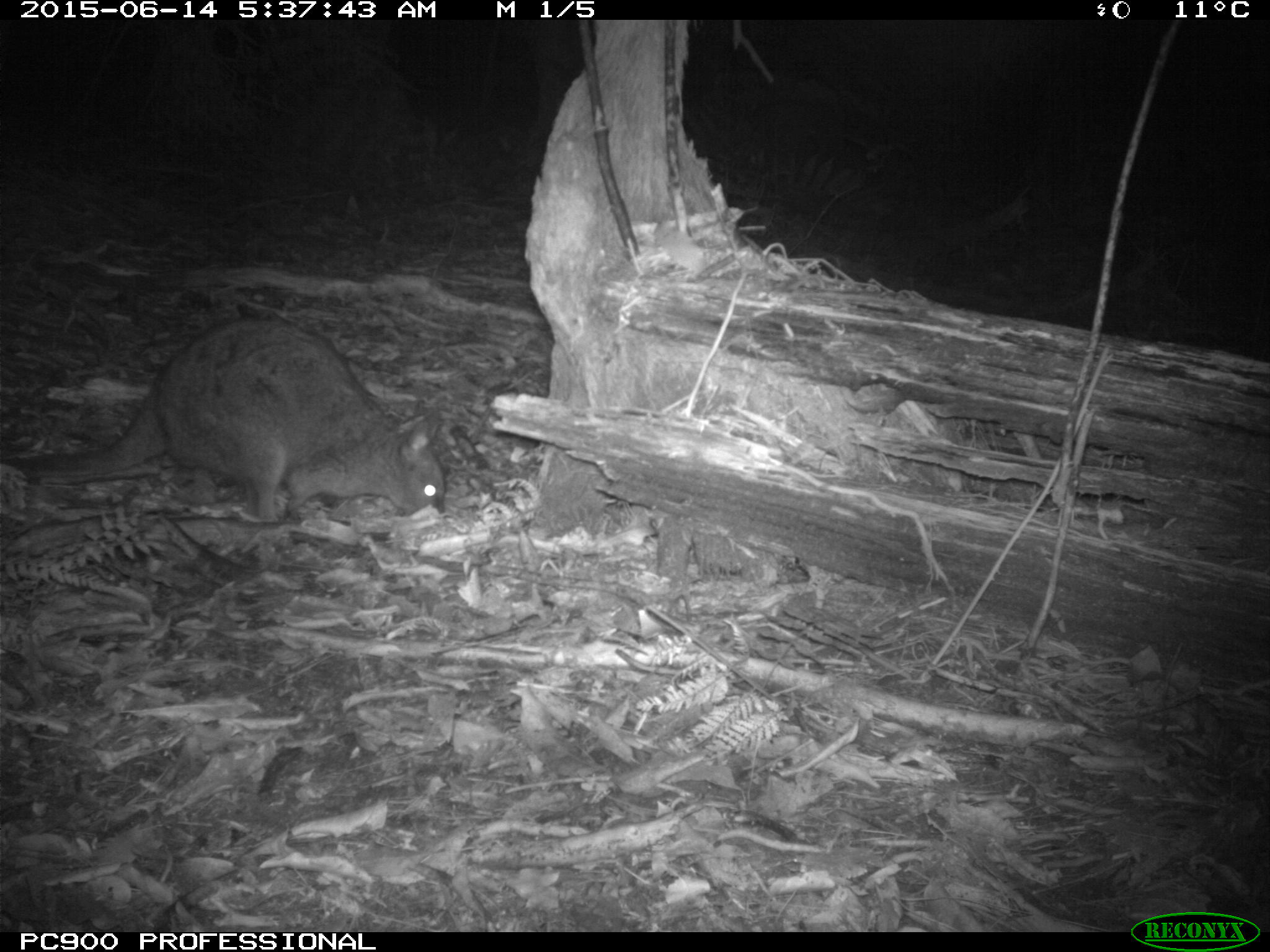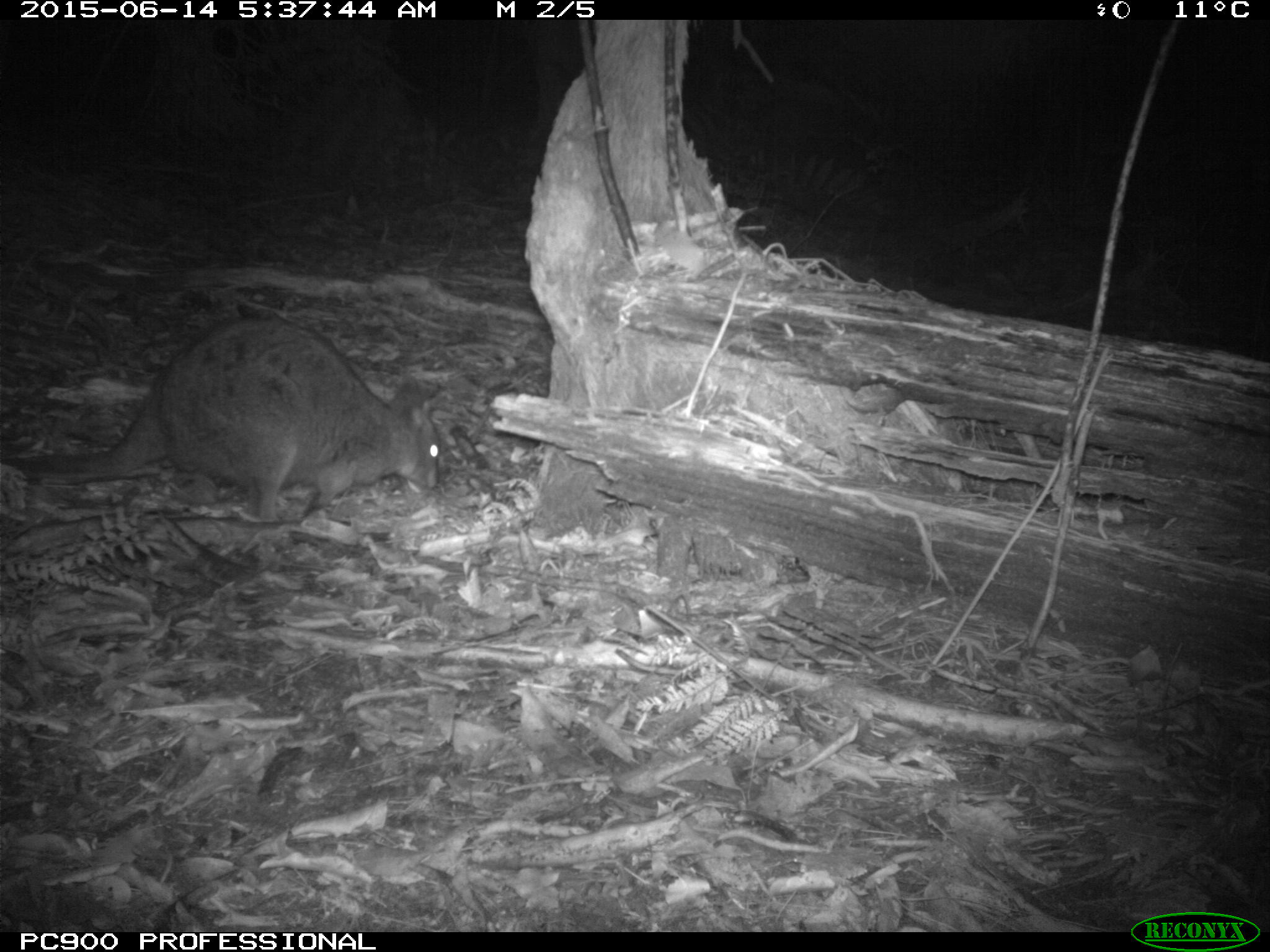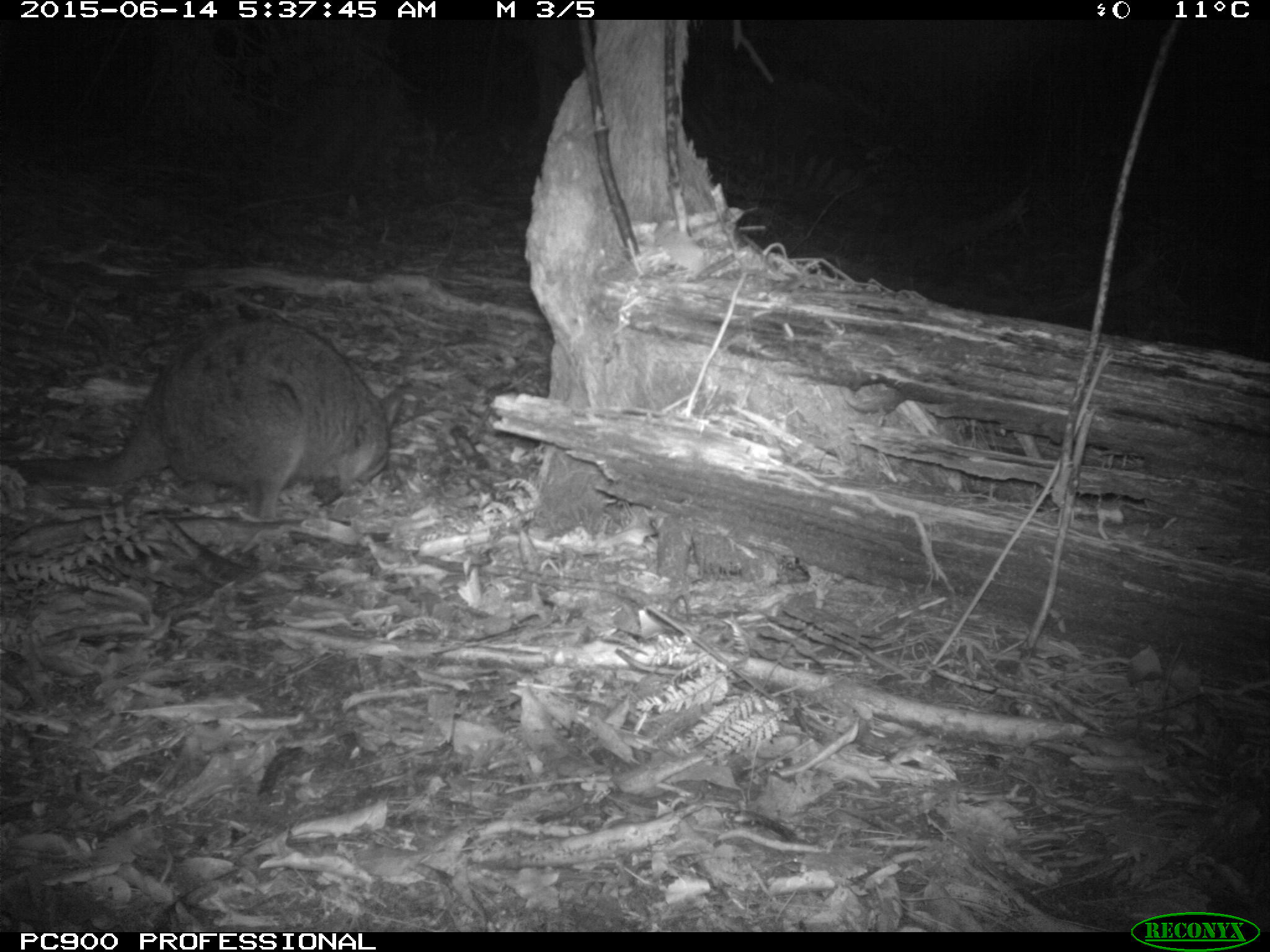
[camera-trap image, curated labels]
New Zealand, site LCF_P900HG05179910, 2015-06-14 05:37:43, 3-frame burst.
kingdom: Animalia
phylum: Chordata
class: Mammalia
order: Diprotodontia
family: Macropodidae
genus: Notamacropus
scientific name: Notamacropus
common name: wallaby